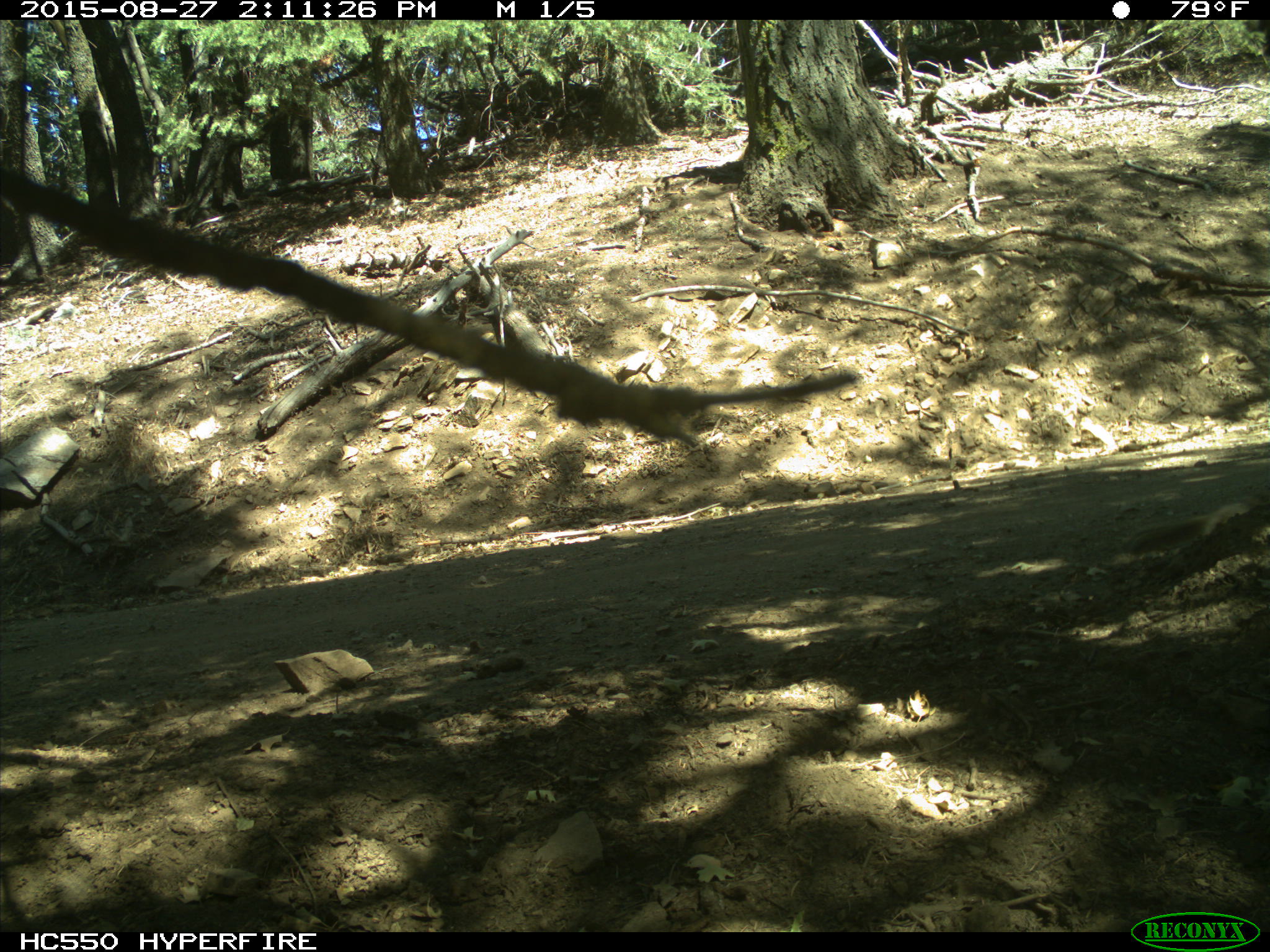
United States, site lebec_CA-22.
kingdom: Animalia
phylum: Chordata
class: Mammalia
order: Rodentia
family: Sciuridae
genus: Otospermophilus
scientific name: Otospermophilus beecheyi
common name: california ground squirrel